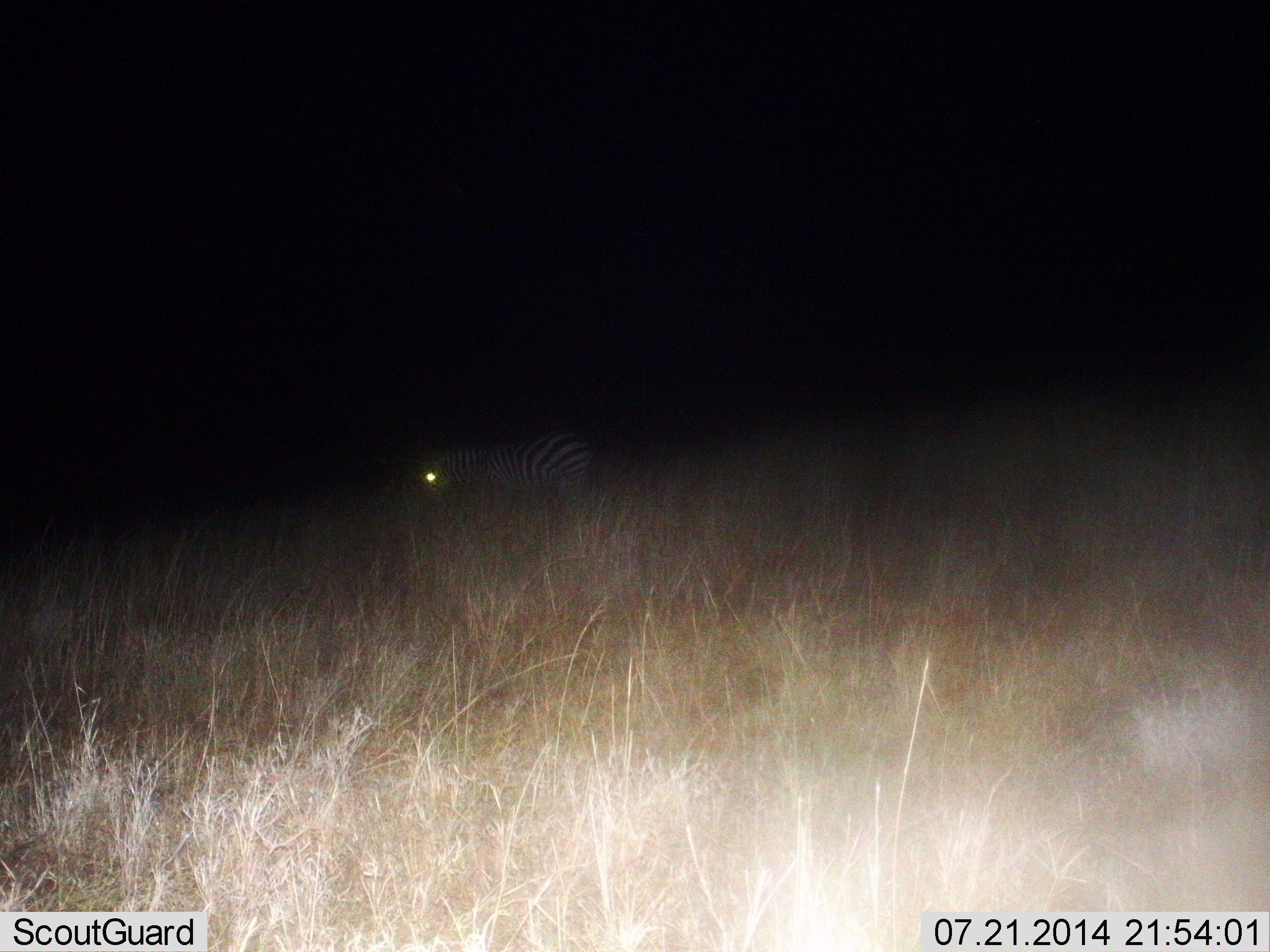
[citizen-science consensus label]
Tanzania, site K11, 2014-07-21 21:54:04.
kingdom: Animalia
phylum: Chordata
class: Mammalia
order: Perissodactyla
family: Equidae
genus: Equus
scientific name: Equus quagga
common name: plains zebra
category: zebra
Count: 1.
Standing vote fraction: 80%.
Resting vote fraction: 0%.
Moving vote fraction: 10%.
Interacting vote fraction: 0%.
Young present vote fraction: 0%.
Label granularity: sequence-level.